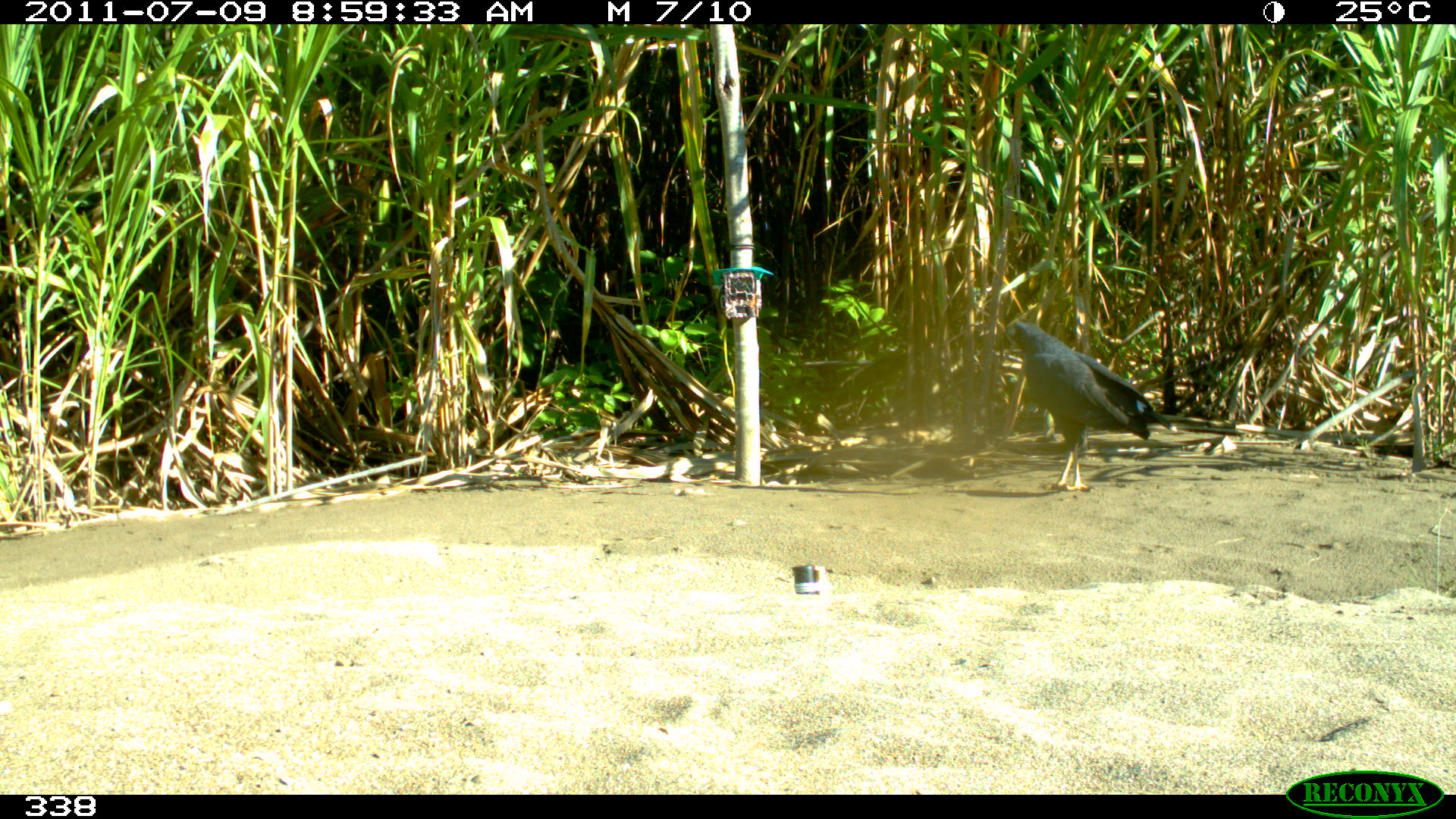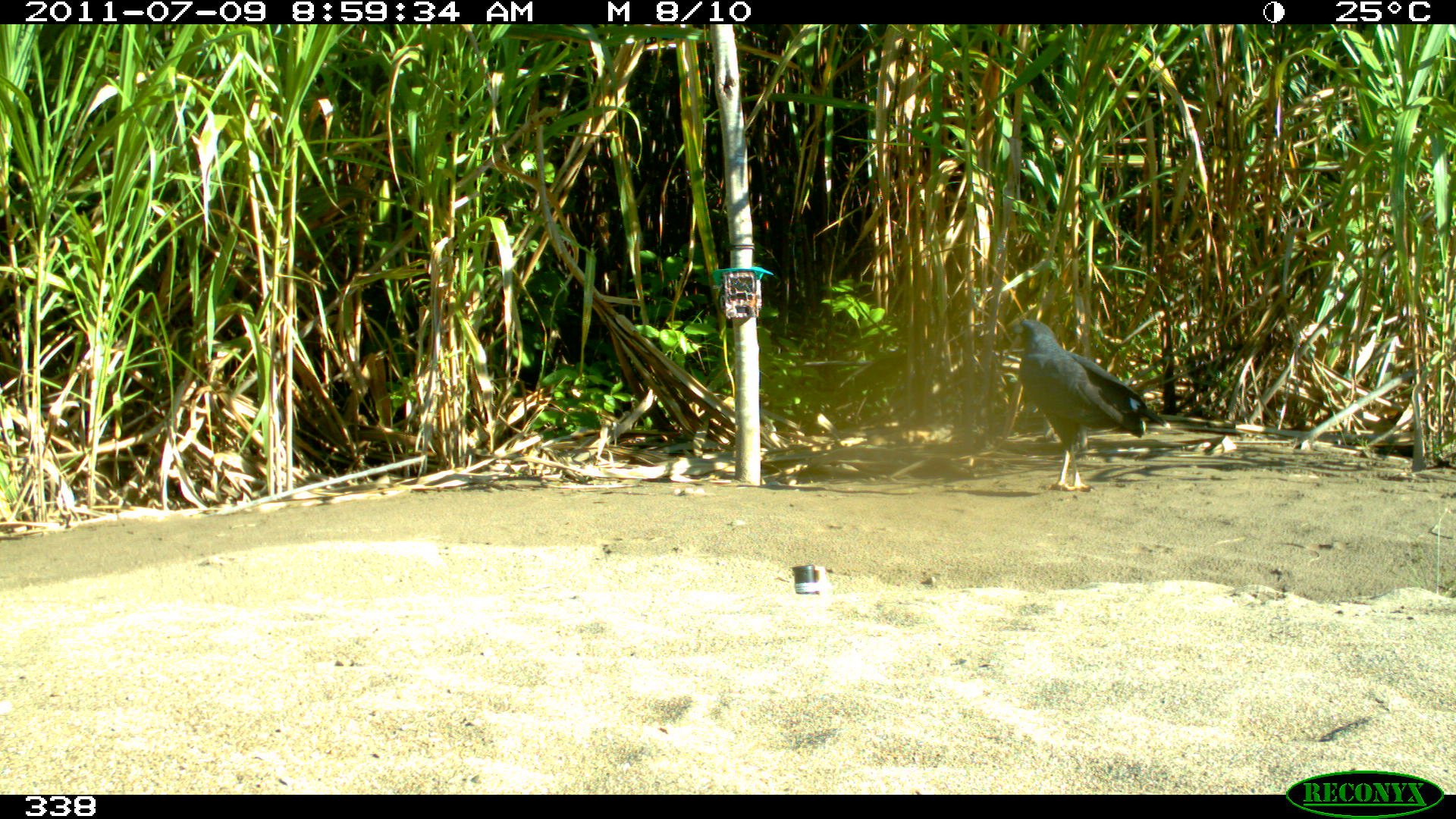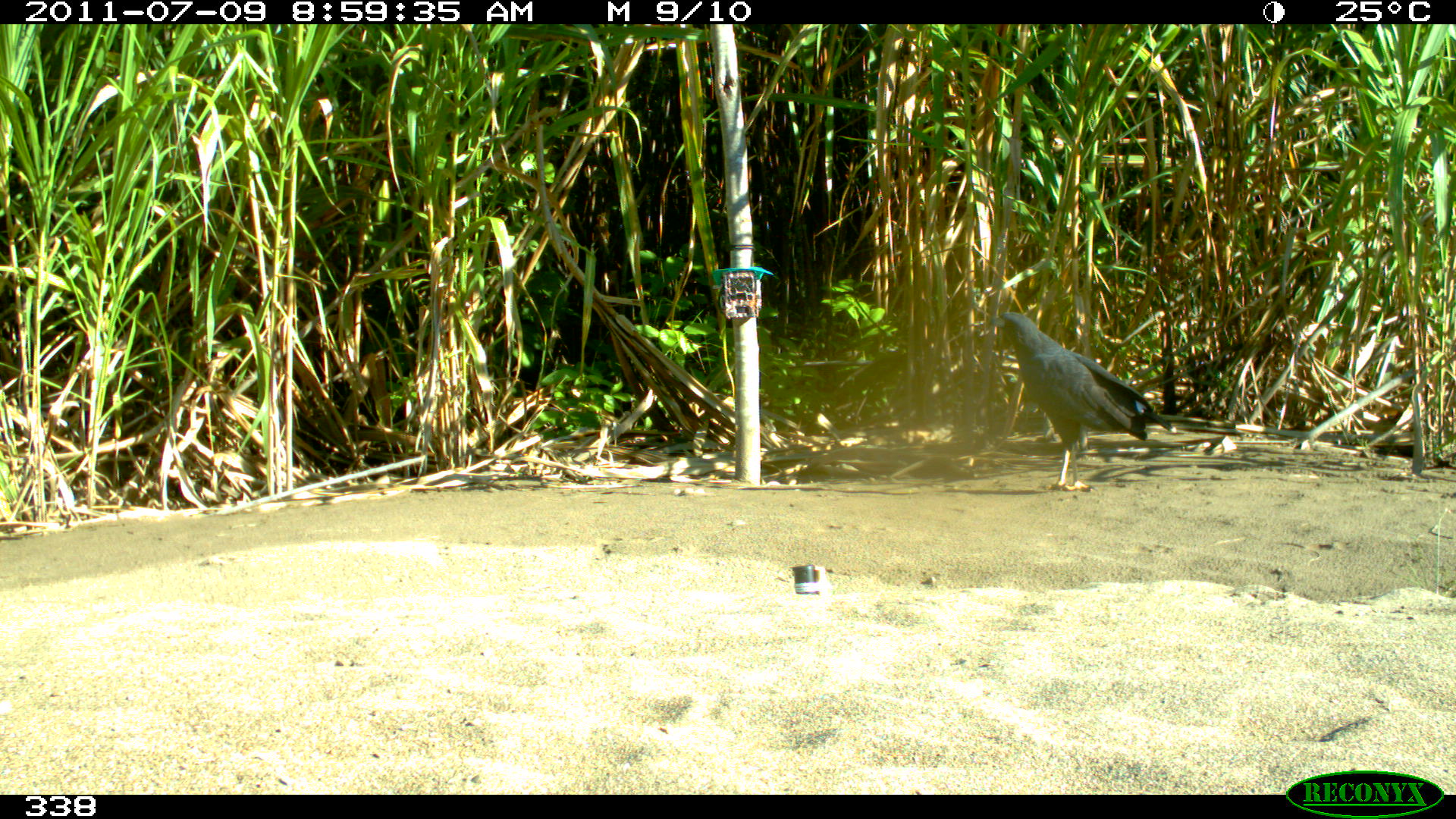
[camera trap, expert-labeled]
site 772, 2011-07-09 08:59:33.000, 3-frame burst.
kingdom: Animalia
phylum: Chordata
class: Aves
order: Accipitriformes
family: Accipitridae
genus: Buteogallus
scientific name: Buteogallus urubitinga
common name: great black hawk